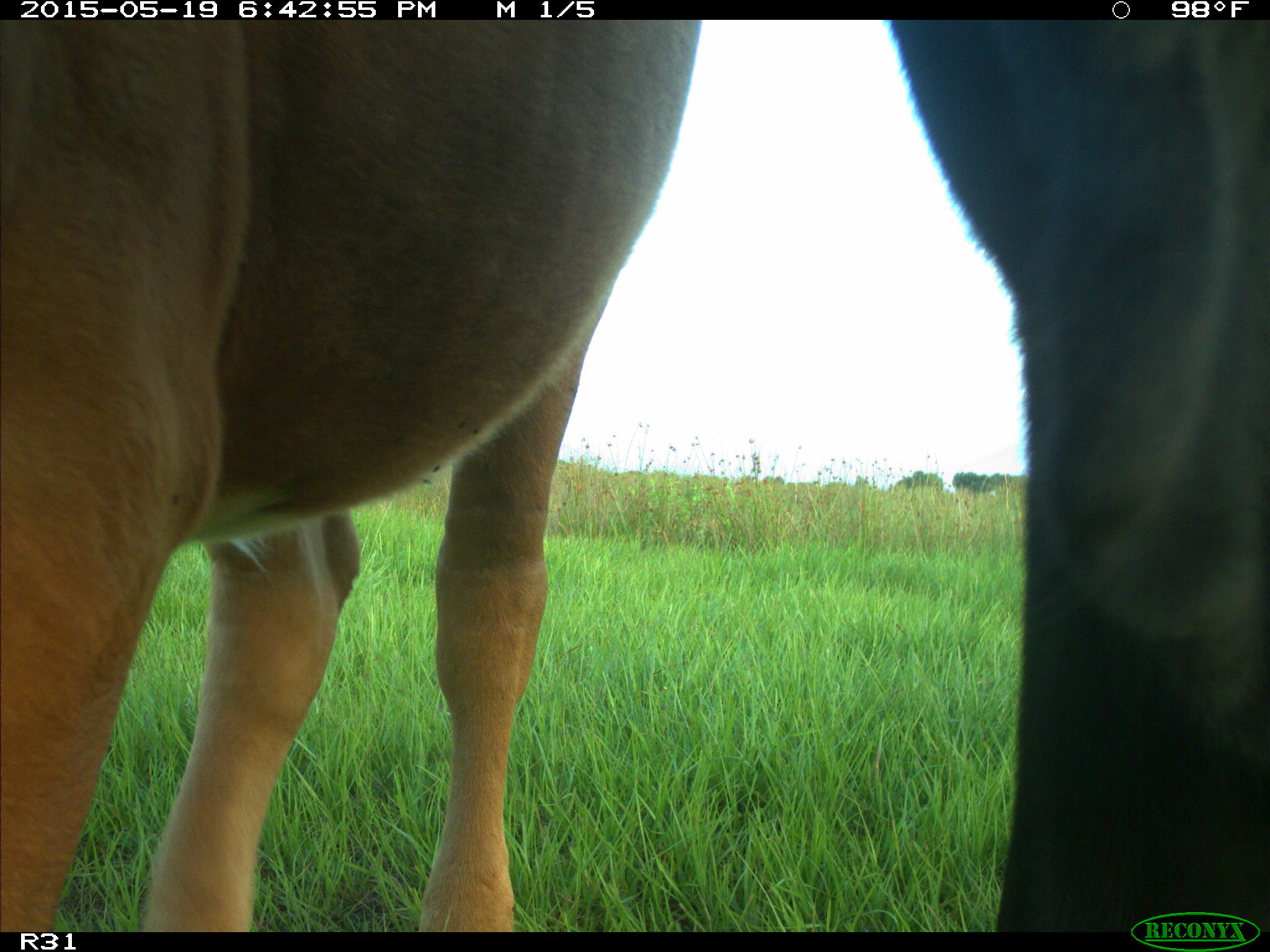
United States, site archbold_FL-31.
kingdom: Animalia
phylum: Chordata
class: Mammalia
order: Artiodactyla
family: Bovidae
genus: Bos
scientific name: Bos taurus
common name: domestic cow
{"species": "Bos taurus (domestic cow)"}